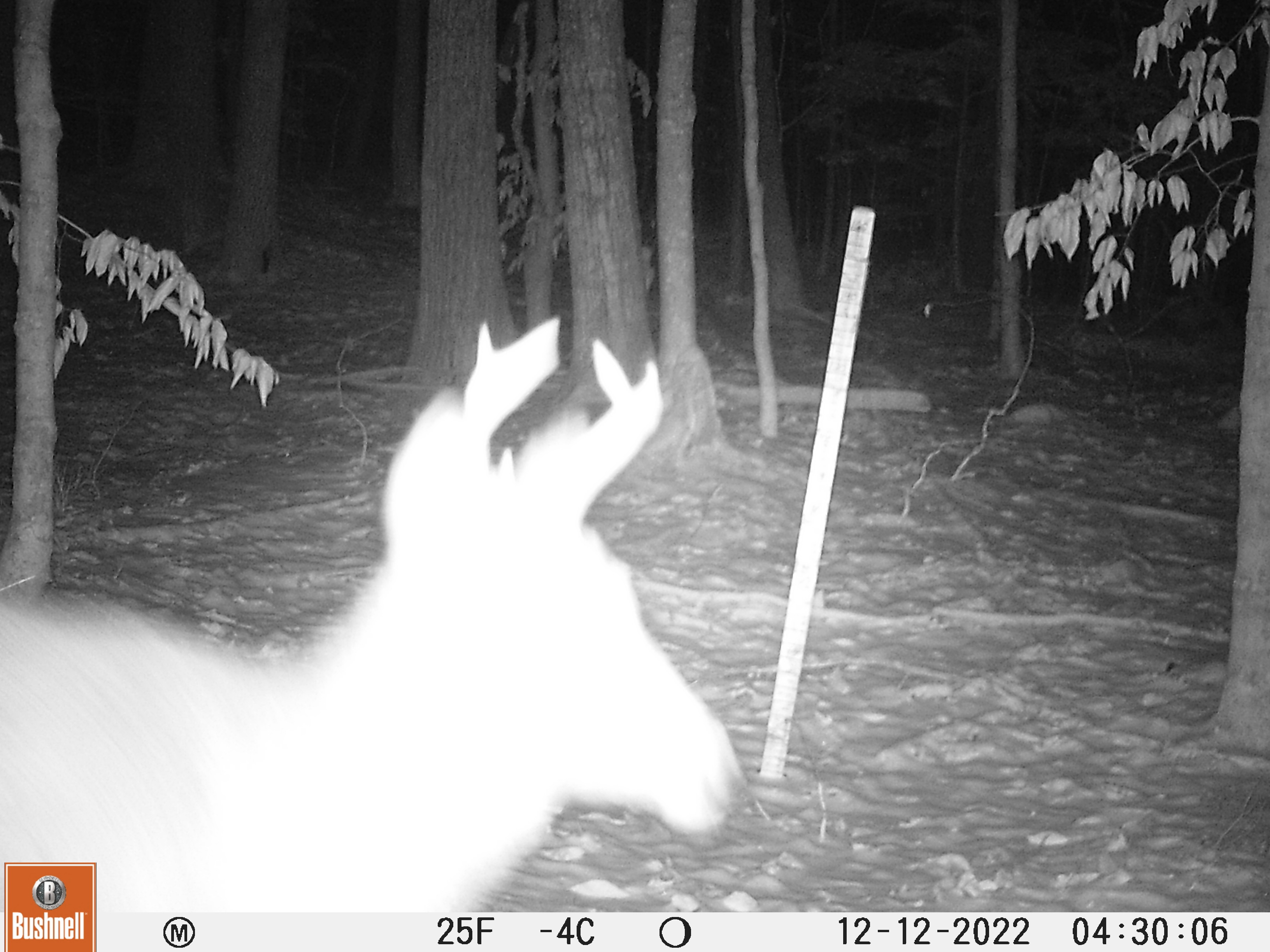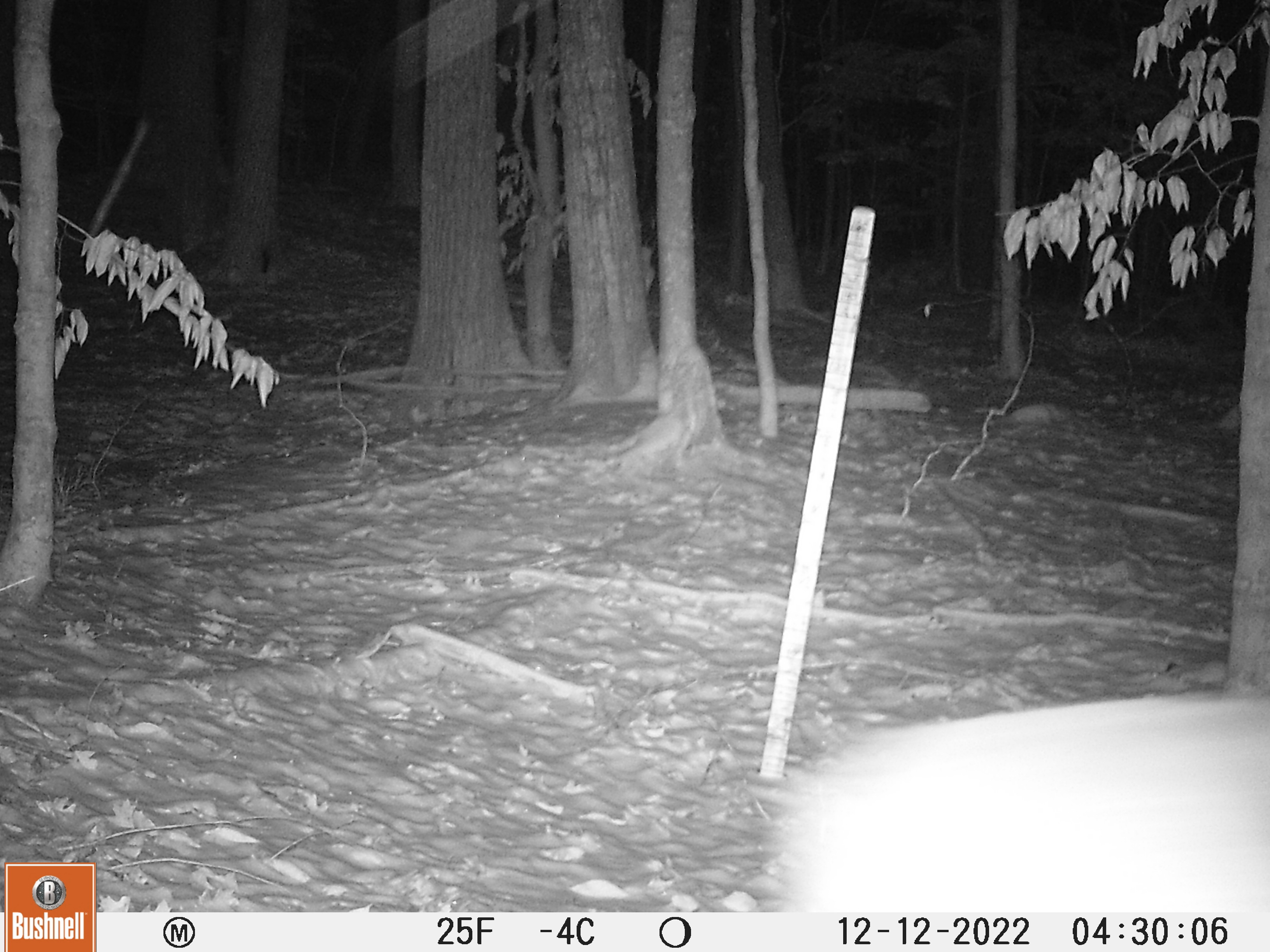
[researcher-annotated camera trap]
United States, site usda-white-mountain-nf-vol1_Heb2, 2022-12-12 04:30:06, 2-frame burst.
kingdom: Animalia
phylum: Chordata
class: Mammalia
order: Artiodactyla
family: Cervidae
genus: Odocoileus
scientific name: Odocoileus virginianus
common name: white-tailed deer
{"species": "white-tailed deer (Odocoileus virginianus)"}